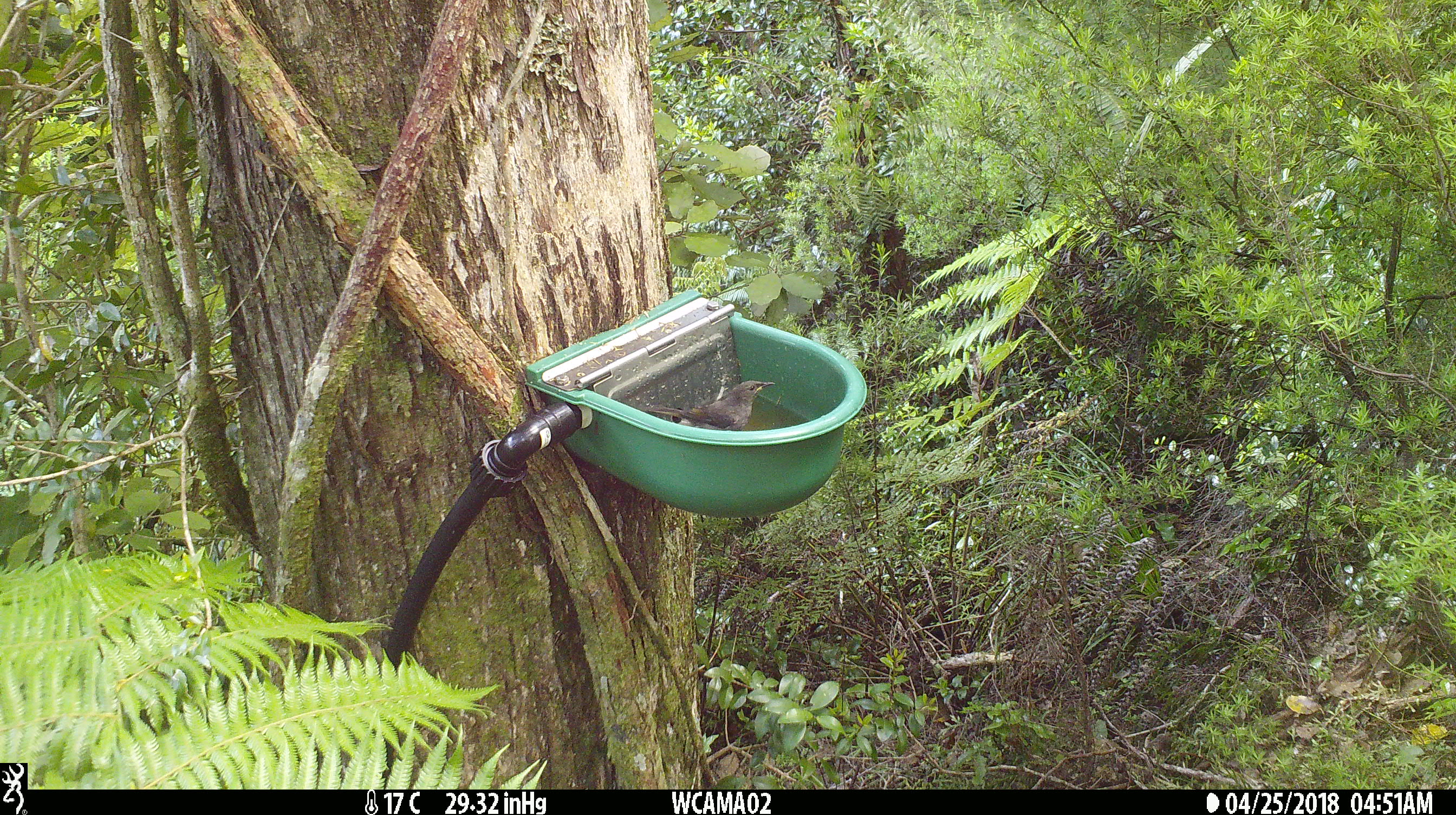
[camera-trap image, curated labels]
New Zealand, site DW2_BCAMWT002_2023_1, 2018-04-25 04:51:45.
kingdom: Animalia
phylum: Chordata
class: Aves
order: Passeriformes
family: Meliphagidae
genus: Anthornis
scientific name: Anthornis melanura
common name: new zealand bellbird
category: bellbird